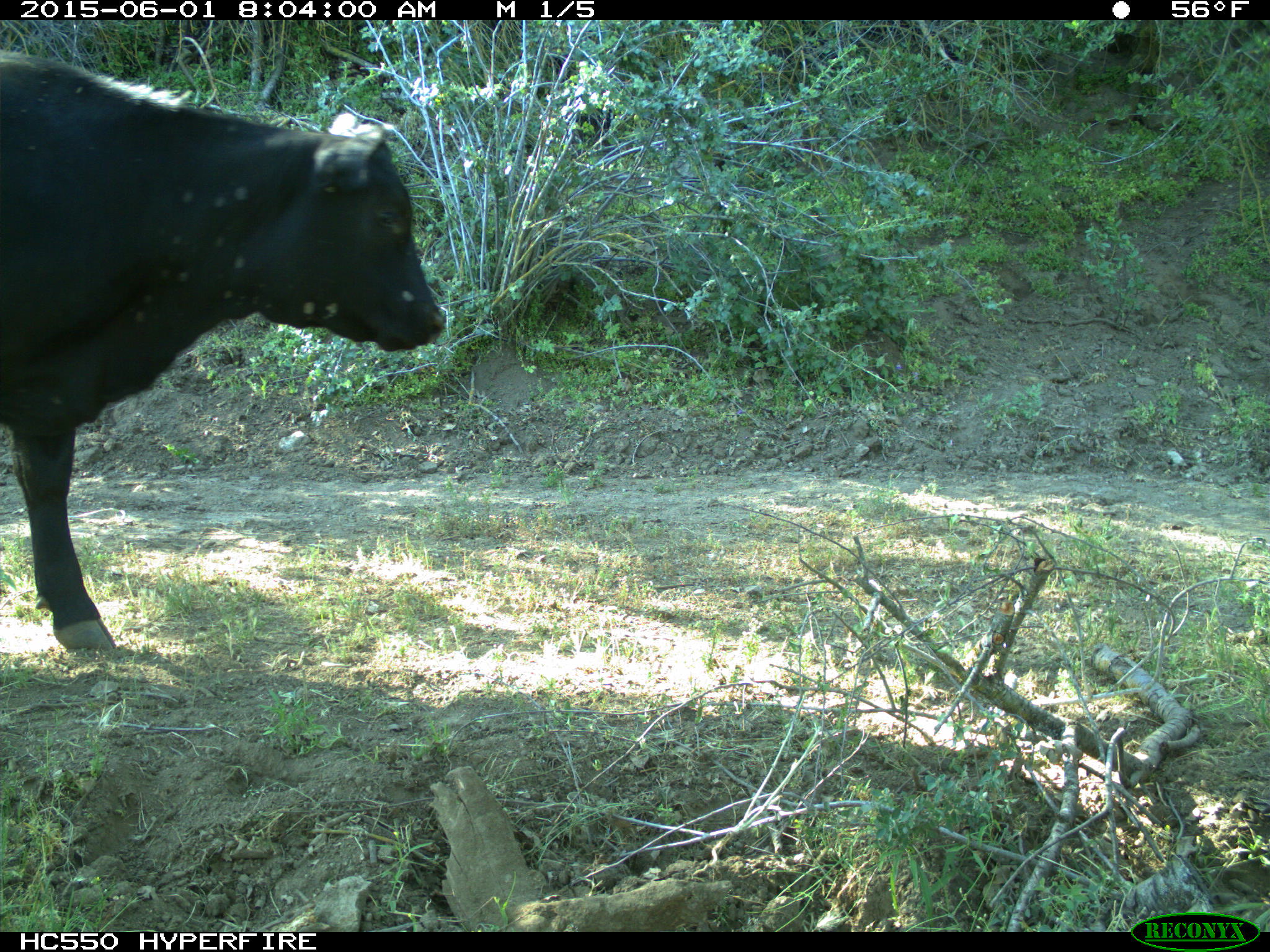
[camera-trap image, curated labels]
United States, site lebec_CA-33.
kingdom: Animalia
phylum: Chordata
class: Mammalia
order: Artiodactyla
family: Bovidae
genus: Bos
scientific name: Bos taurus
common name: domestic cow